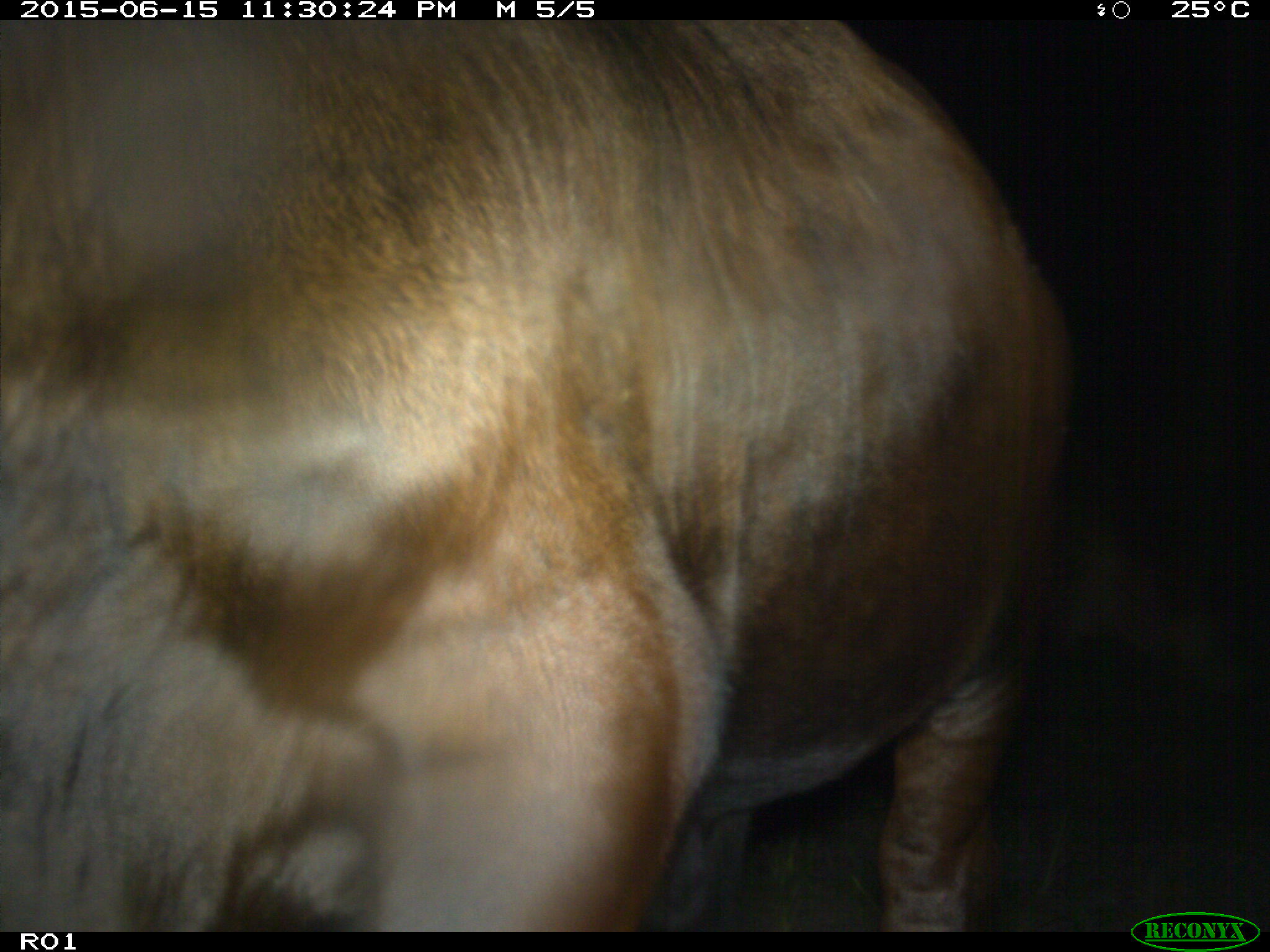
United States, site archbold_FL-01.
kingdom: Animalia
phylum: Chordata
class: Mammalia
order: Artiodactyla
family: Bovidae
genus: Bos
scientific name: Bos taurus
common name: domestic cow